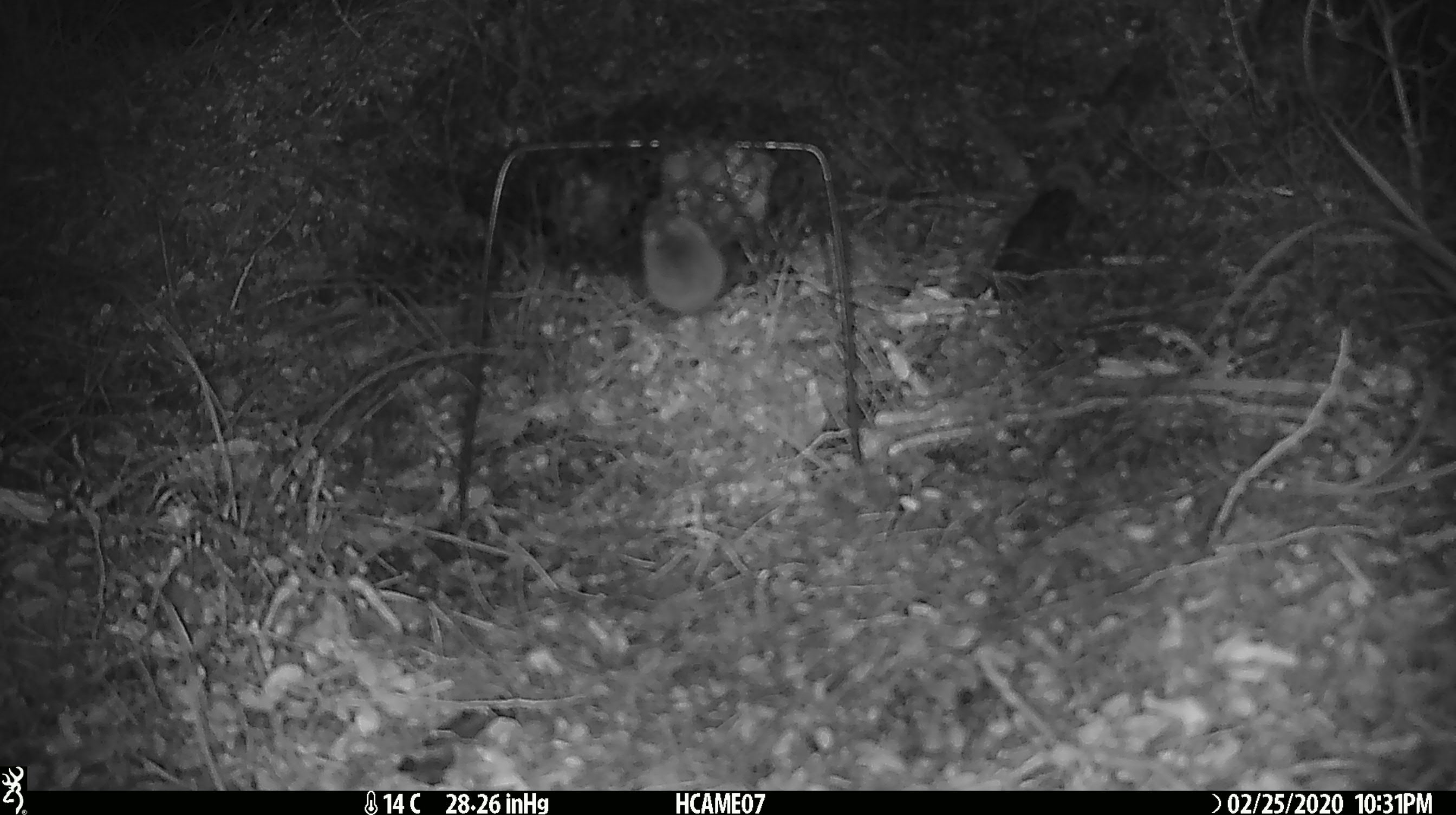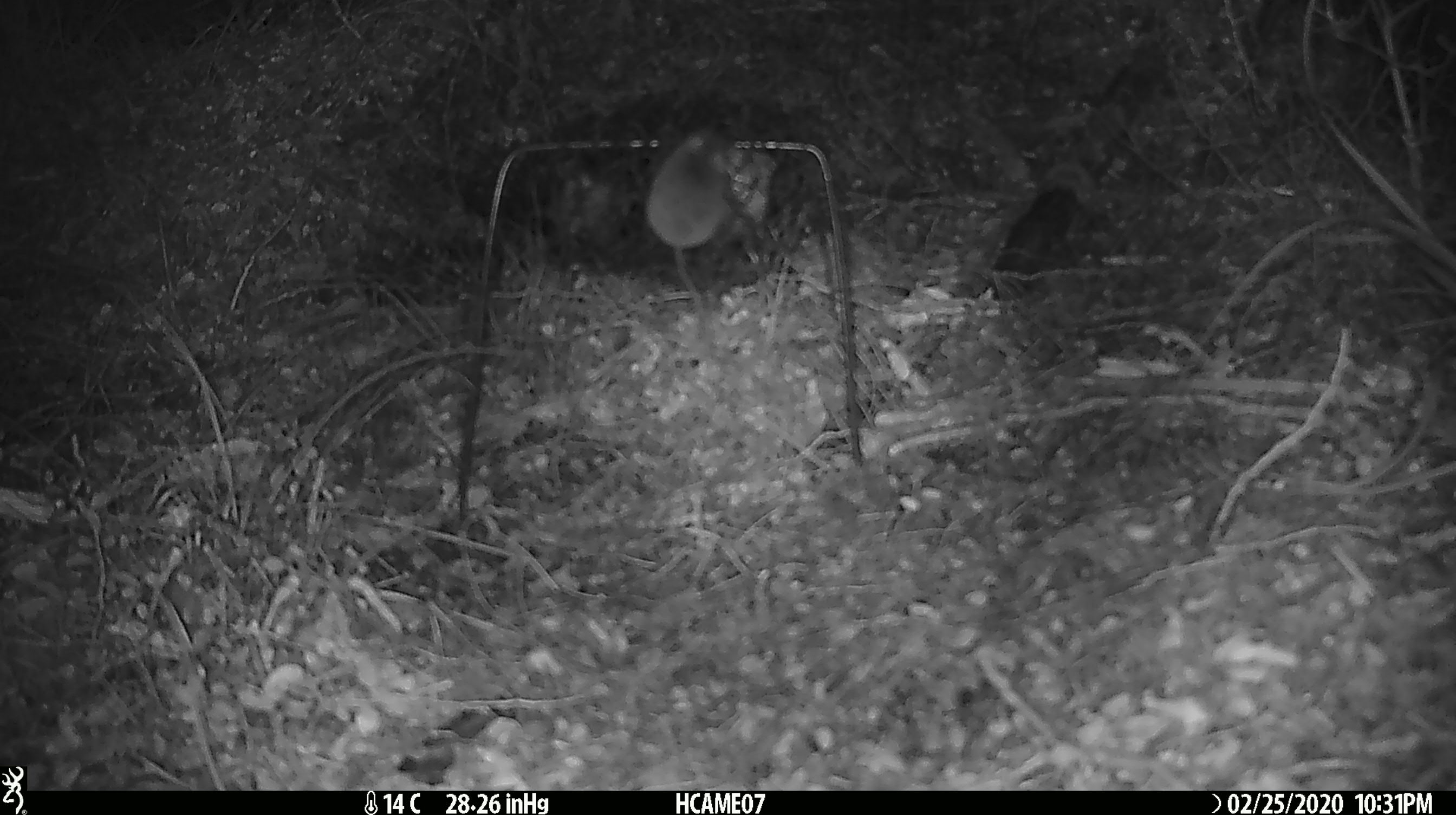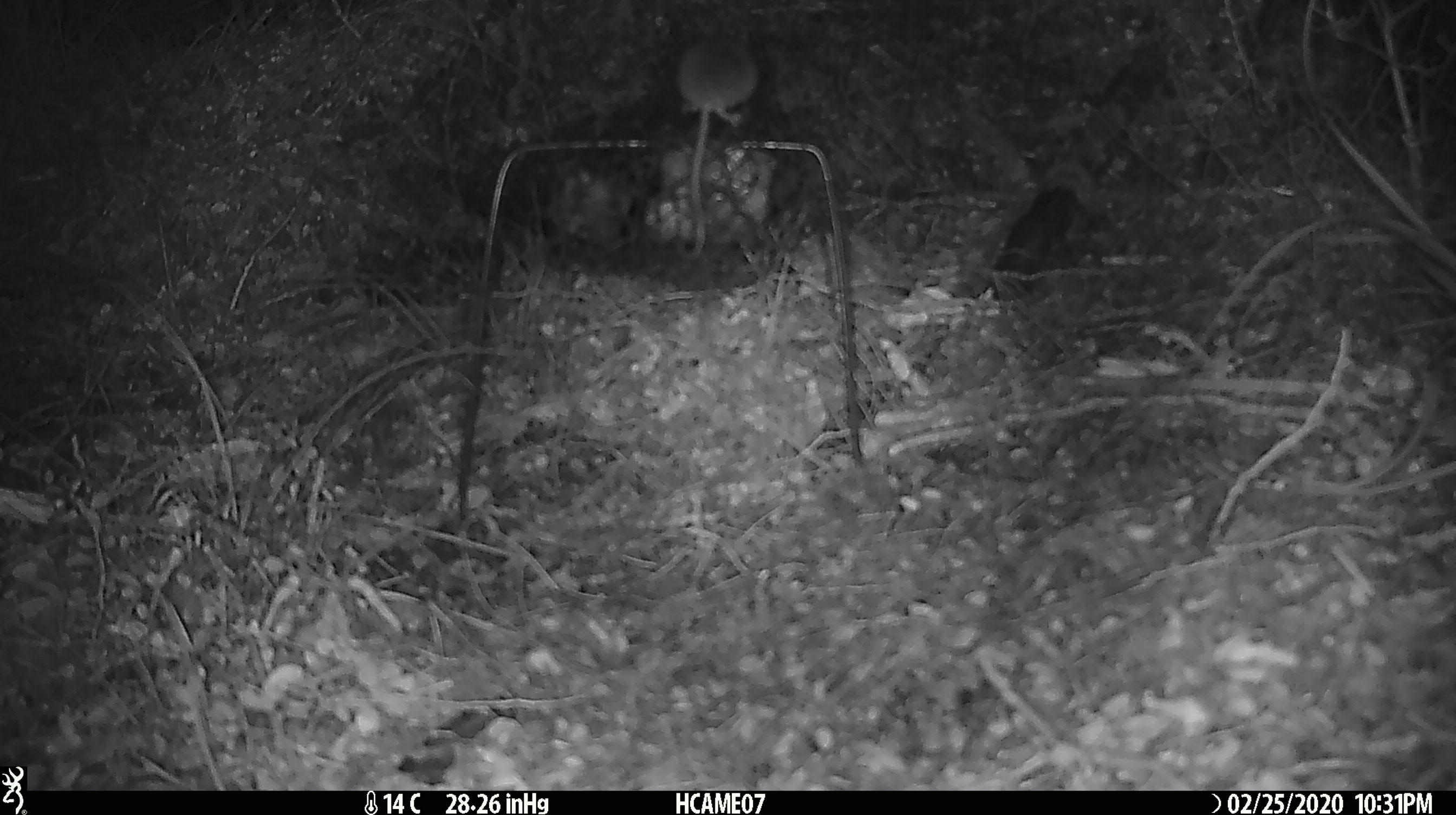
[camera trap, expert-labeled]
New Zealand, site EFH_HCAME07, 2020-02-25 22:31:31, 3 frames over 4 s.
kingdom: Animalia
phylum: Chordata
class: Mammalia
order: Rodentia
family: Muridae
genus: Mus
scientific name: Mus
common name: mouse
Mouse (Mus).